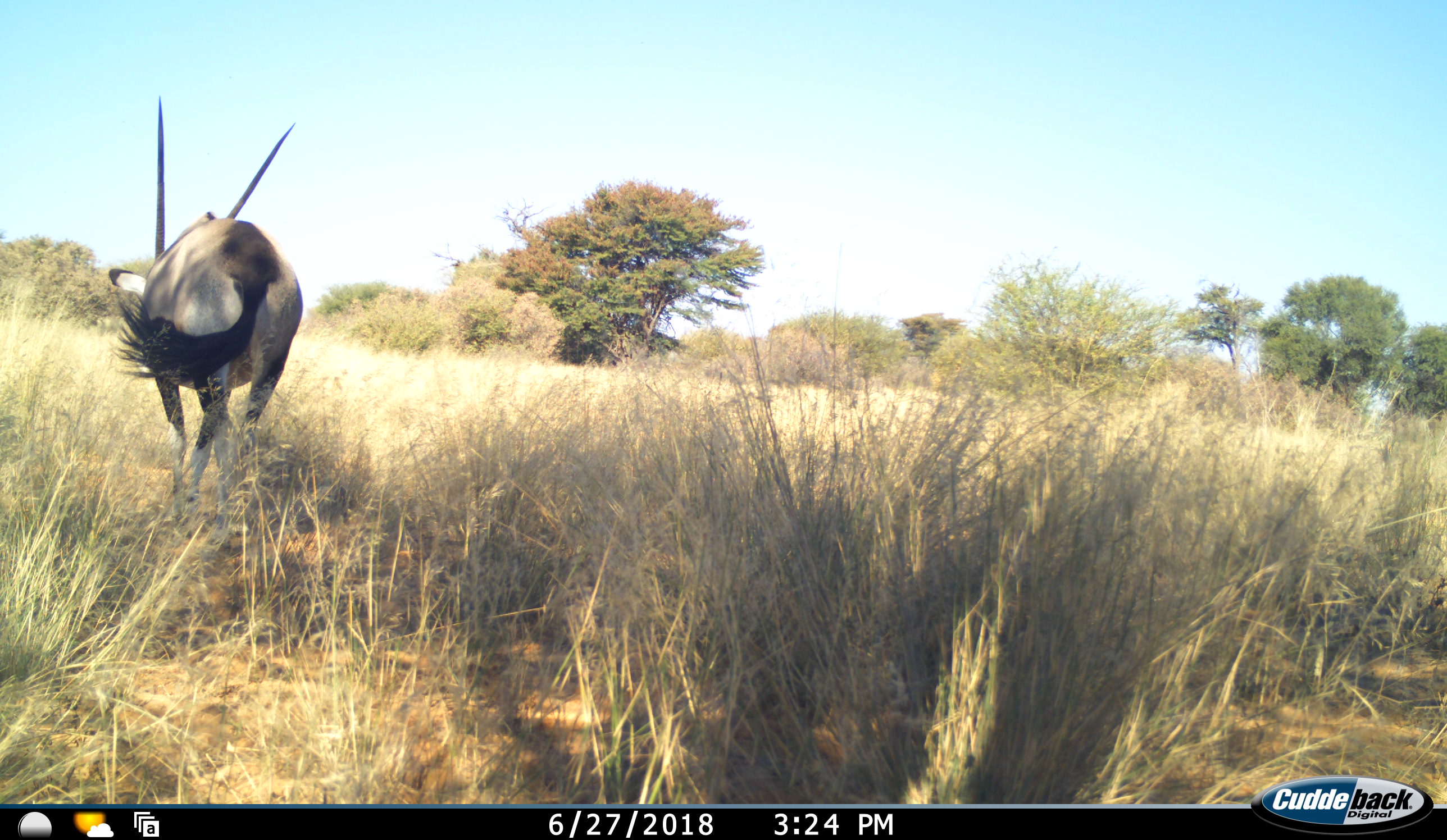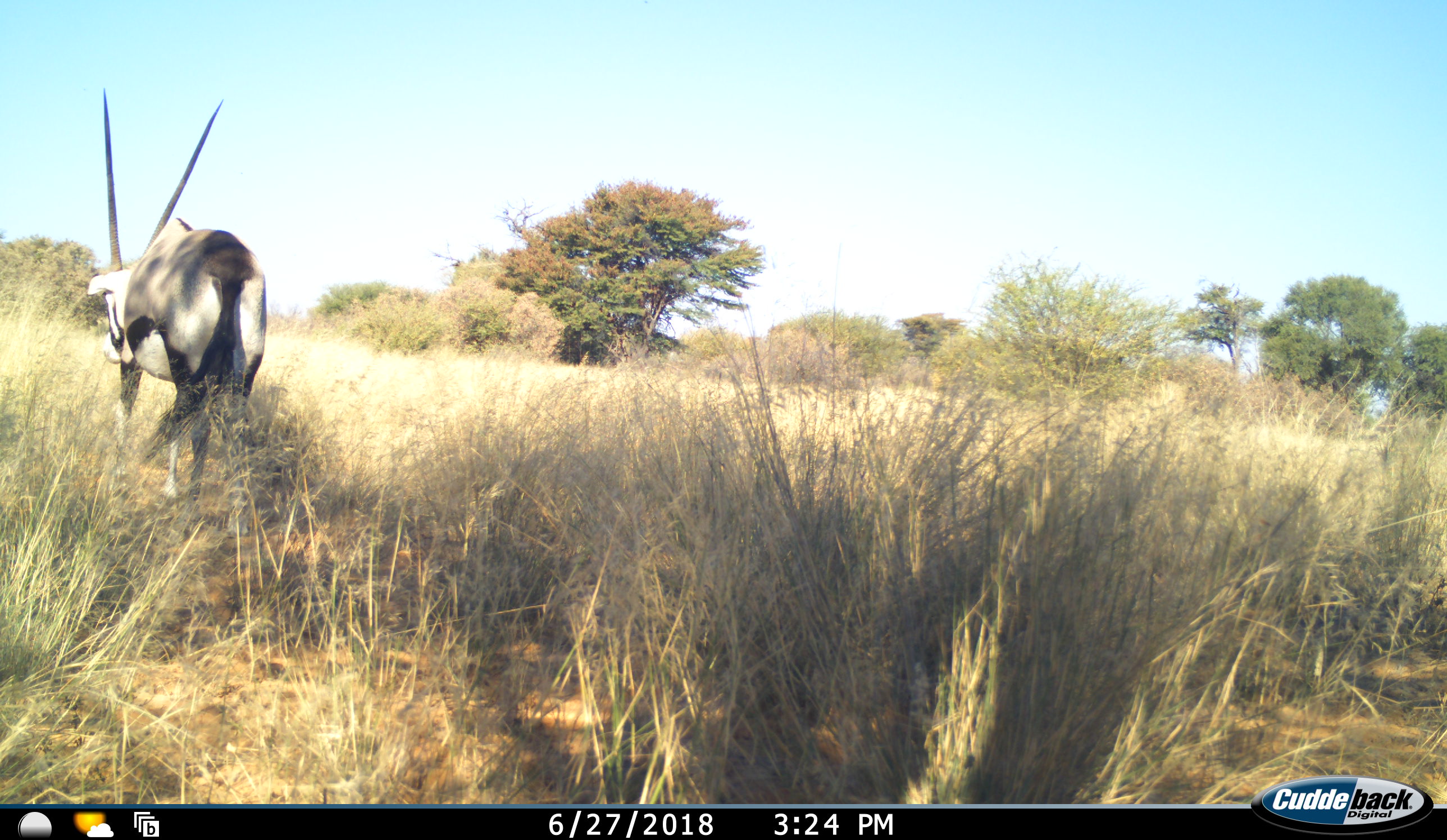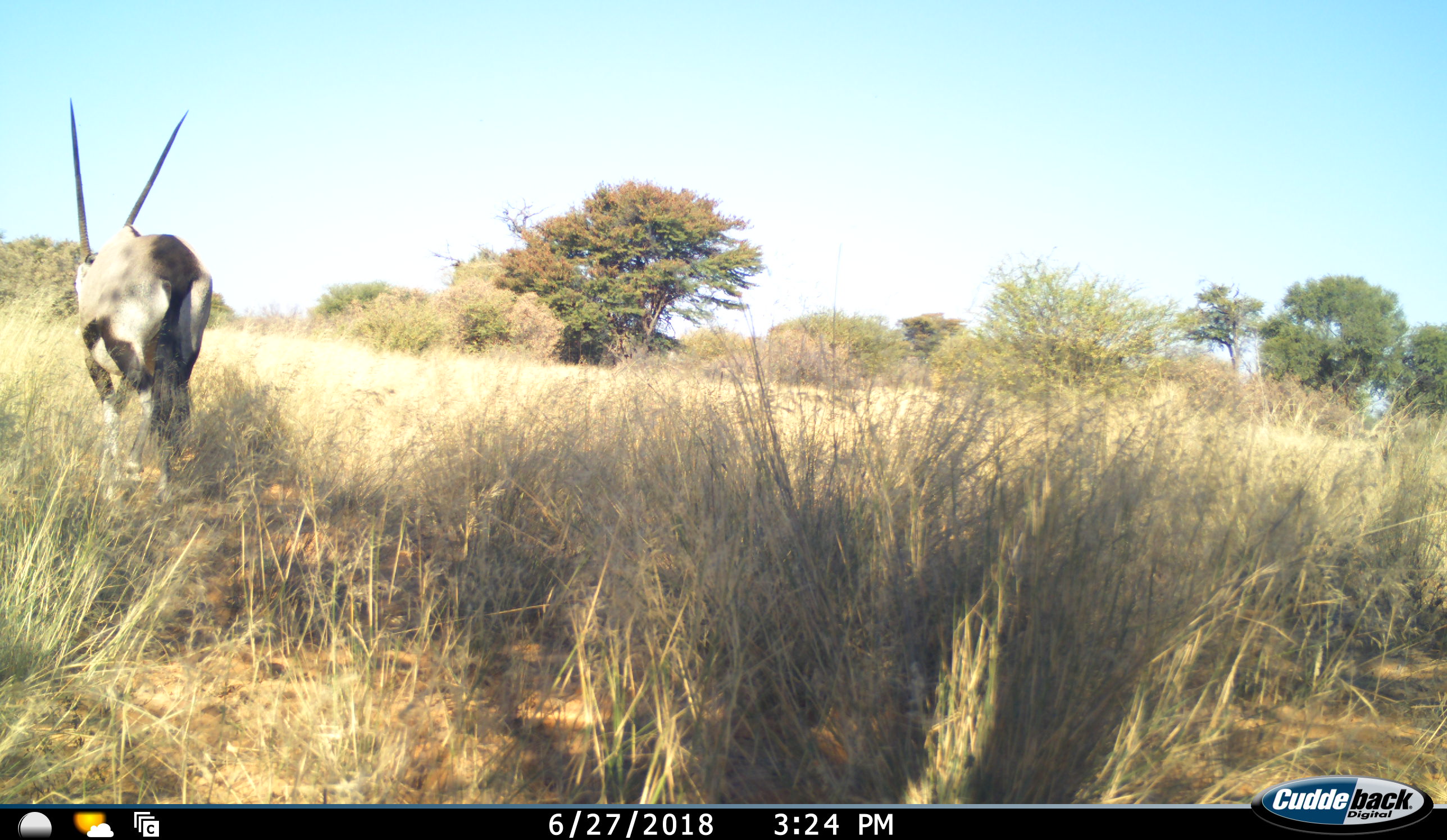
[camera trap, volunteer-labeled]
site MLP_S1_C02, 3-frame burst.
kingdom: Animalia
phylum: Chordata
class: Mammalia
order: Artiodactyla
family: Bovidae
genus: Oryx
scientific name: Oryx gazella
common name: gemsbok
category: oryx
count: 1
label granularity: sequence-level